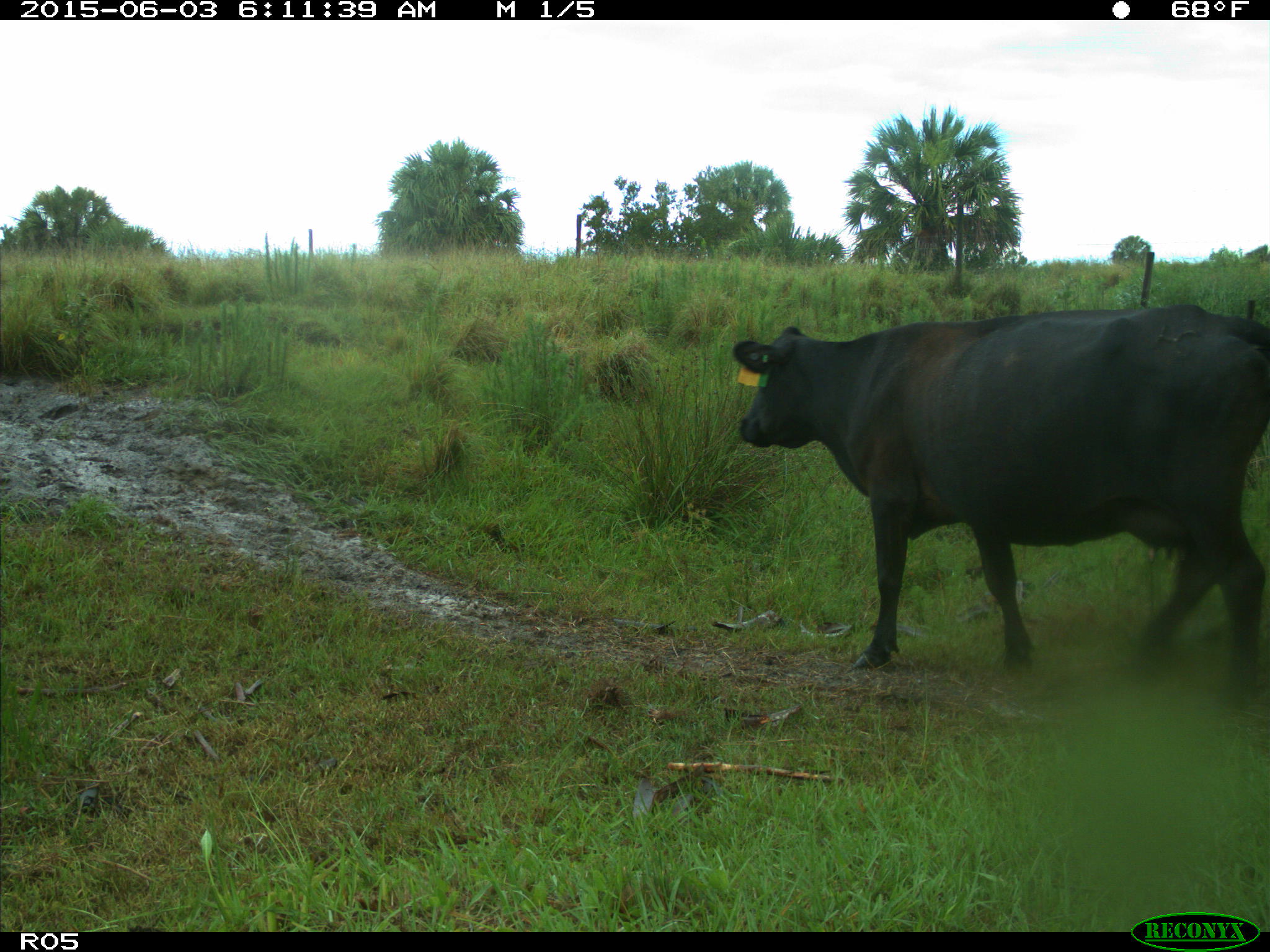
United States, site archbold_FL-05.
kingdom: Animalia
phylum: Chordata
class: Mammalia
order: Artiodactyla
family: Bovidae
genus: Bos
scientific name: Bos taurus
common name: domestic cow